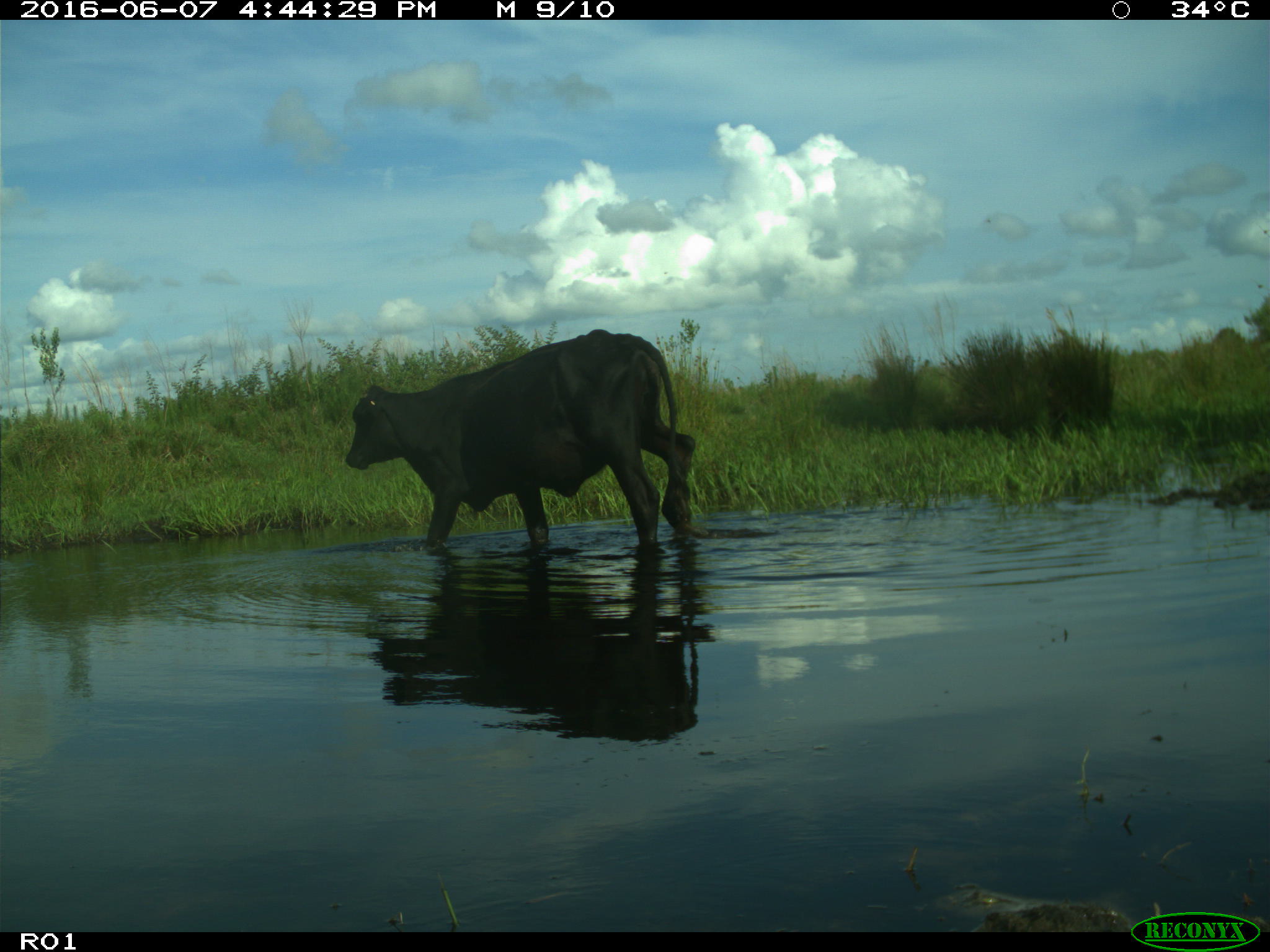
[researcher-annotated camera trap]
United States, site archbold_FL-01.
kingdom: Animalia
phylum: Chordata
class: Mammalia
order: Artiodactyla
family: Bovidae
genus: Bos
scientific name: Bos taurus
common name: domestic cow